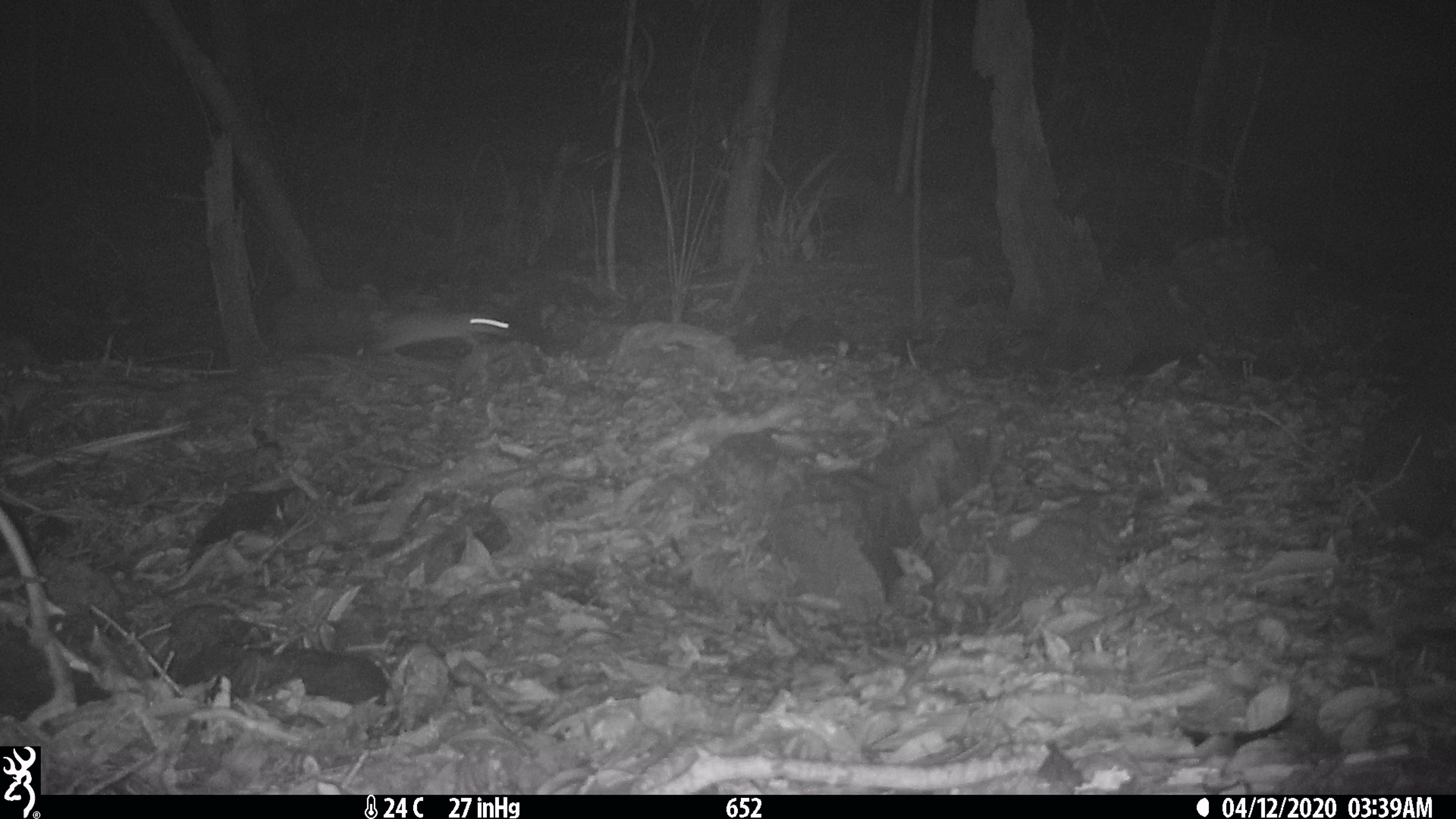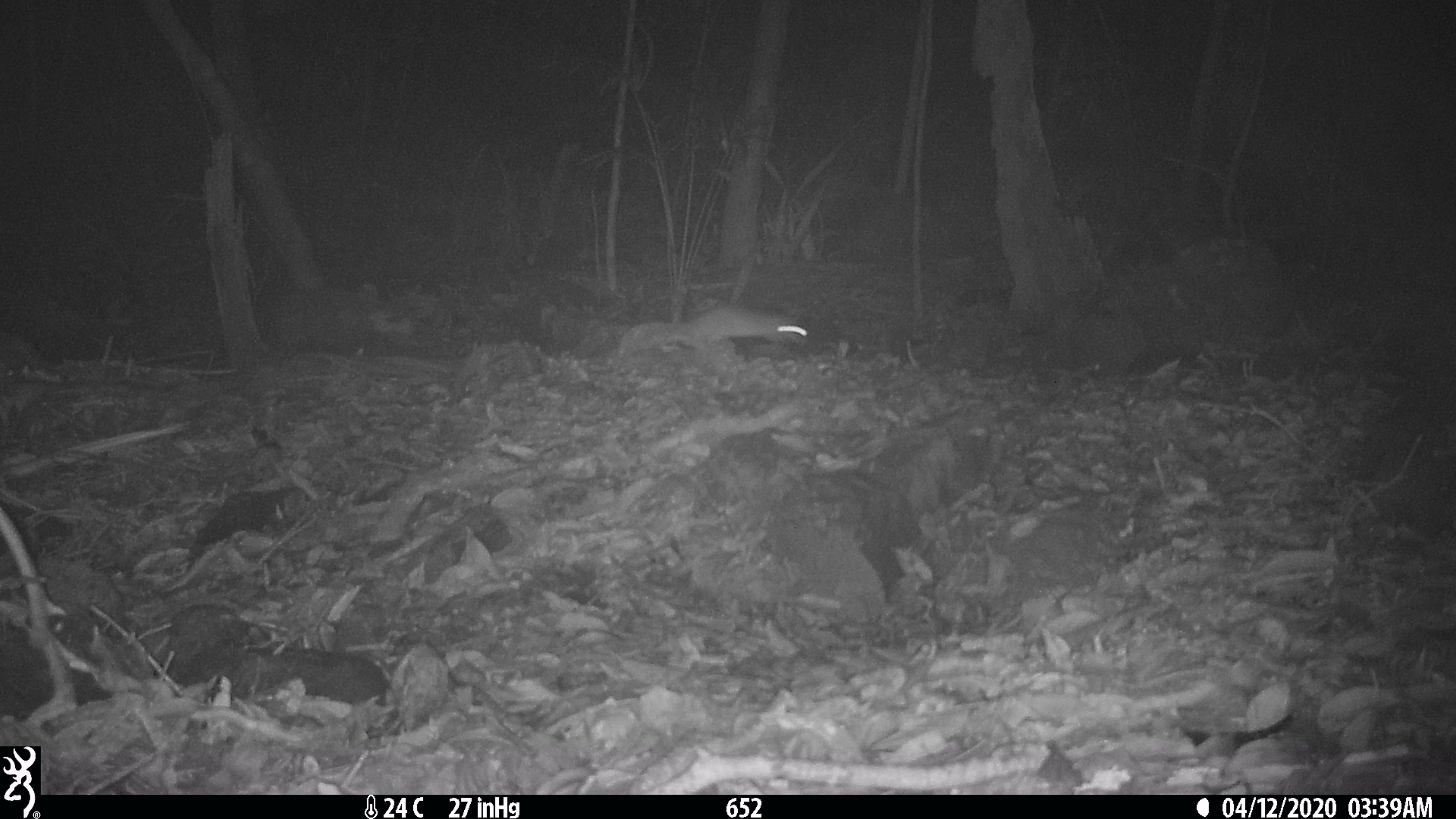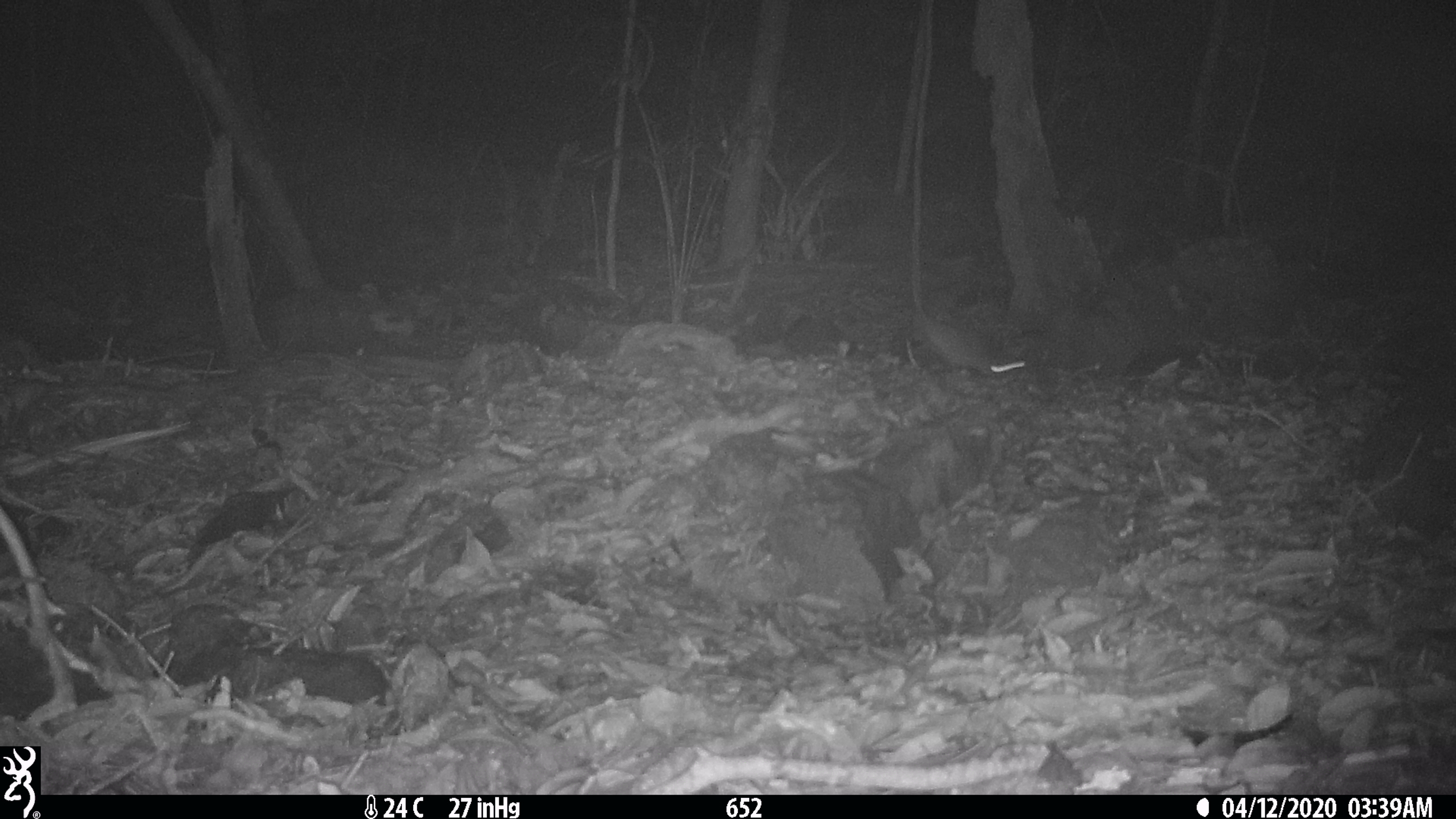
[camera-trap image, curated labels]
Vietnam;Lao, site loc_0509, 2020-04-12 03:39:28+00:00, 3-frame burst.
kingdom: Animalia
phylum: Chordata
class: Mammalia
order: Rodentia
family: Muridae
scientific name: Muridae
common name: old-world mice and rats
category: unidentified murid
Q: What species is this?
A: Unidentified murid (old-world mice and rats) (Muridae).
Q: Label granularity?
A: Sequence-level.